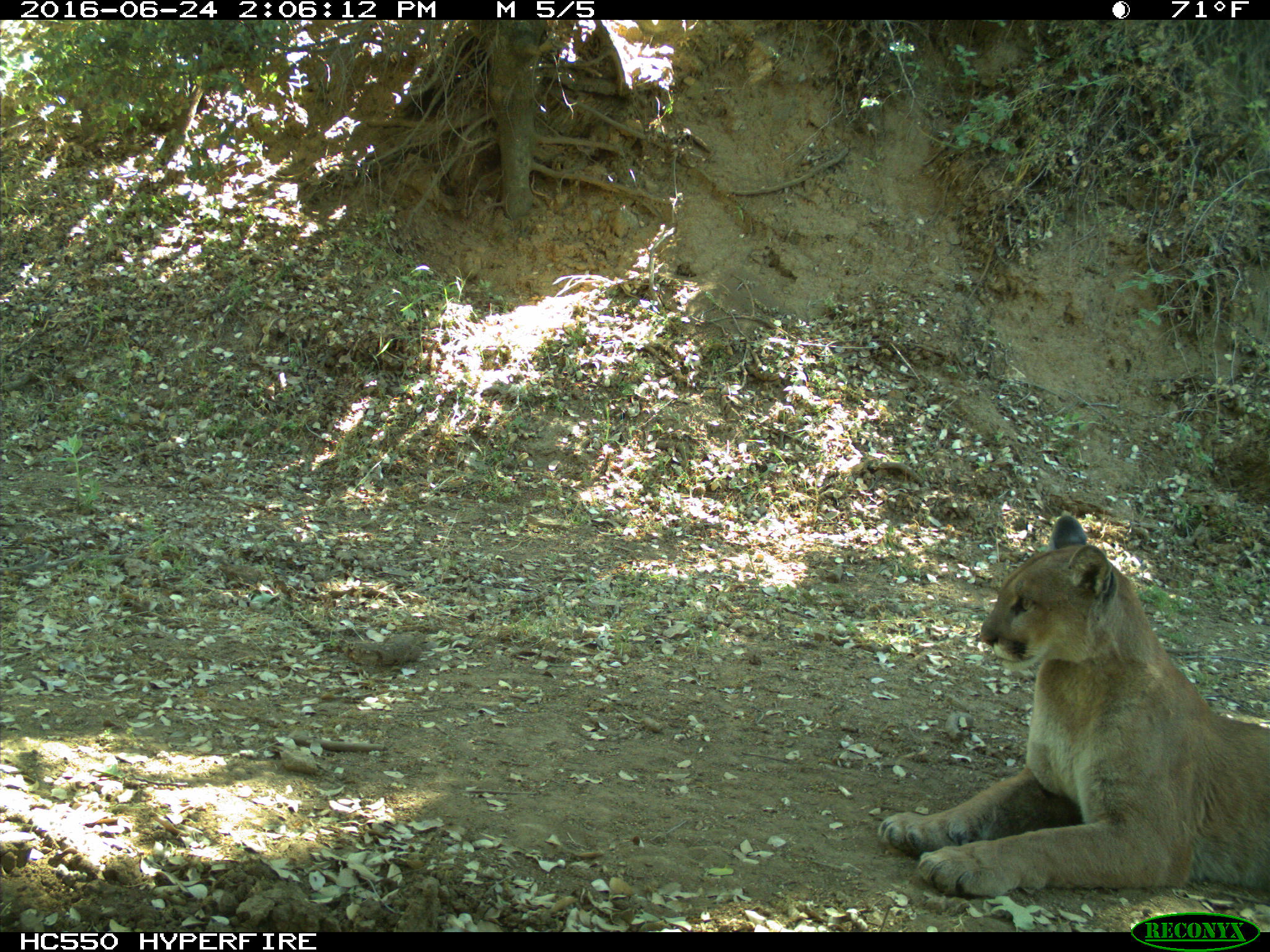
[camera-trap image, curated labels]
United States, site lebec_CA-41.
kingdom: Animalia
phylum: Chordata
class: Mammalia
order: Carnivora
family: Felidae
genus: Puma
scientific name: Puma concolor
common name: mountain lion